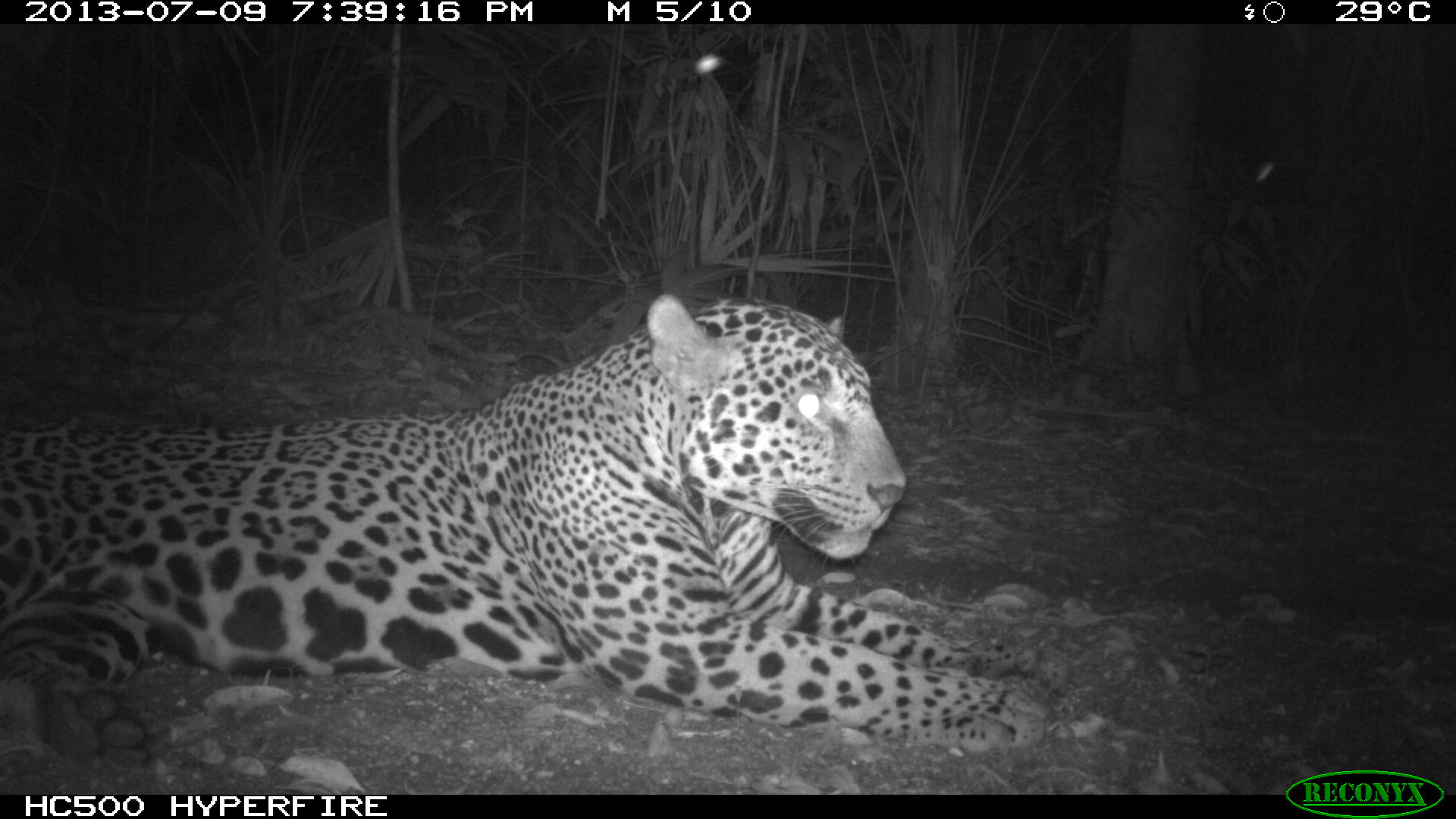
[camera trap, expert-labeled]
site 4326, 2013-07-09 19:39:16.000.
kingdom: Animalia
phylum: Chordata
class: Mammalia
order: Carnivora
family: Felidae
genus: Panthera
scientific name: Panthera onca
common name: jaguar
Panthera onca (jaguar), count 1, sex male.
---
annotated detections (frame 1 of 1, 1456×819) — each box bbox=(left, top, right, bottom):
panthera onca: bbox=(0, 291, 1072, 769)